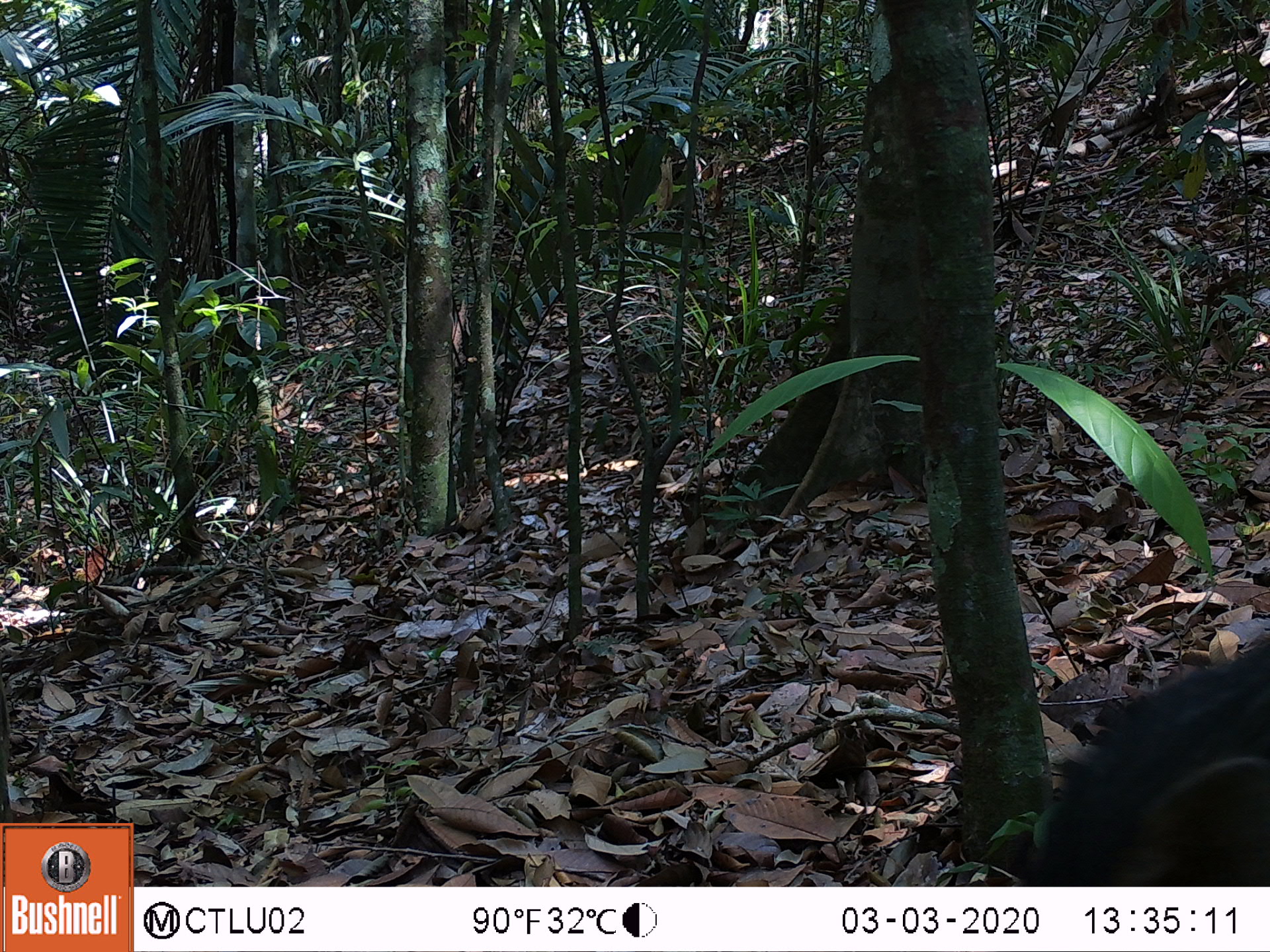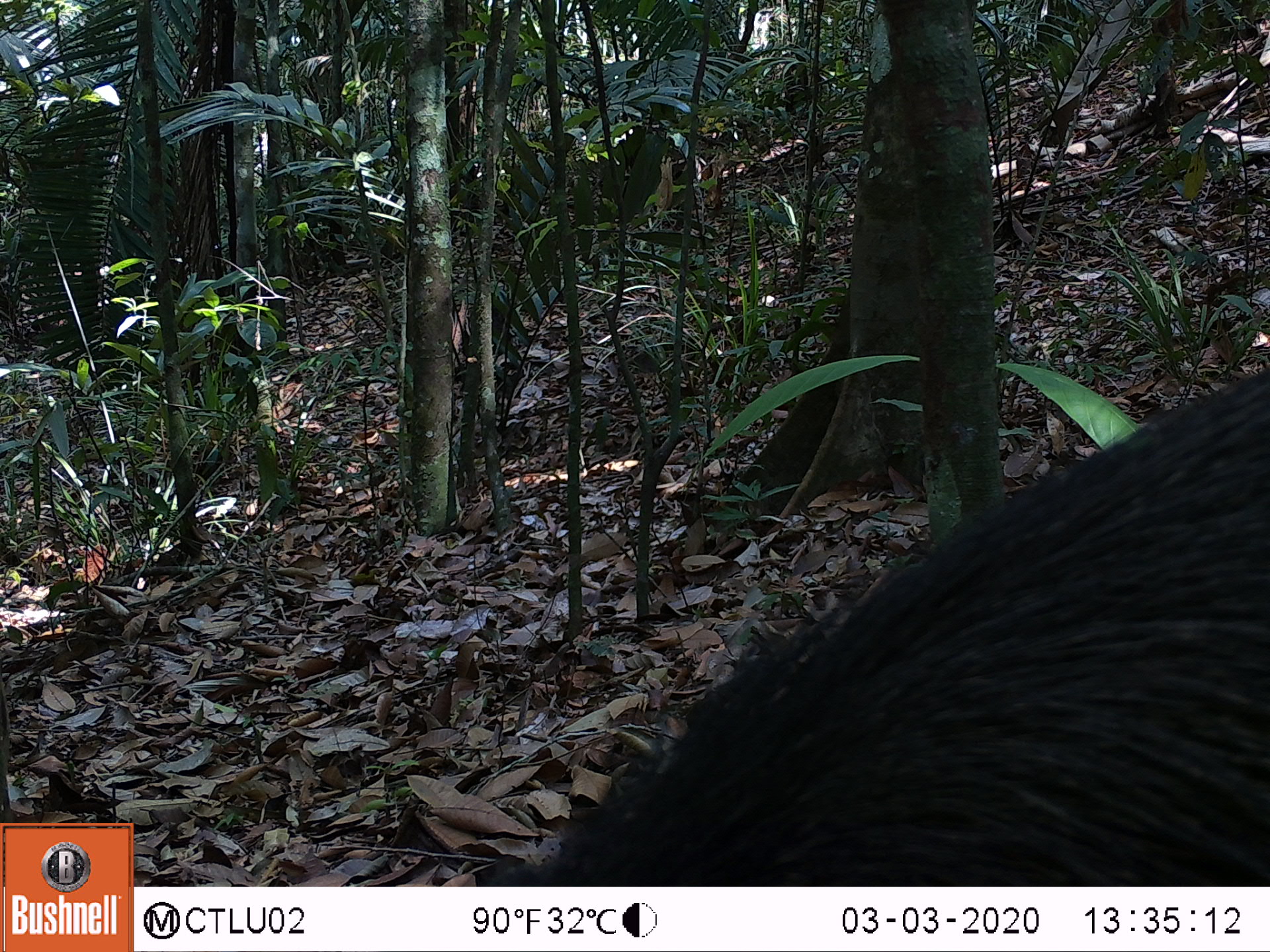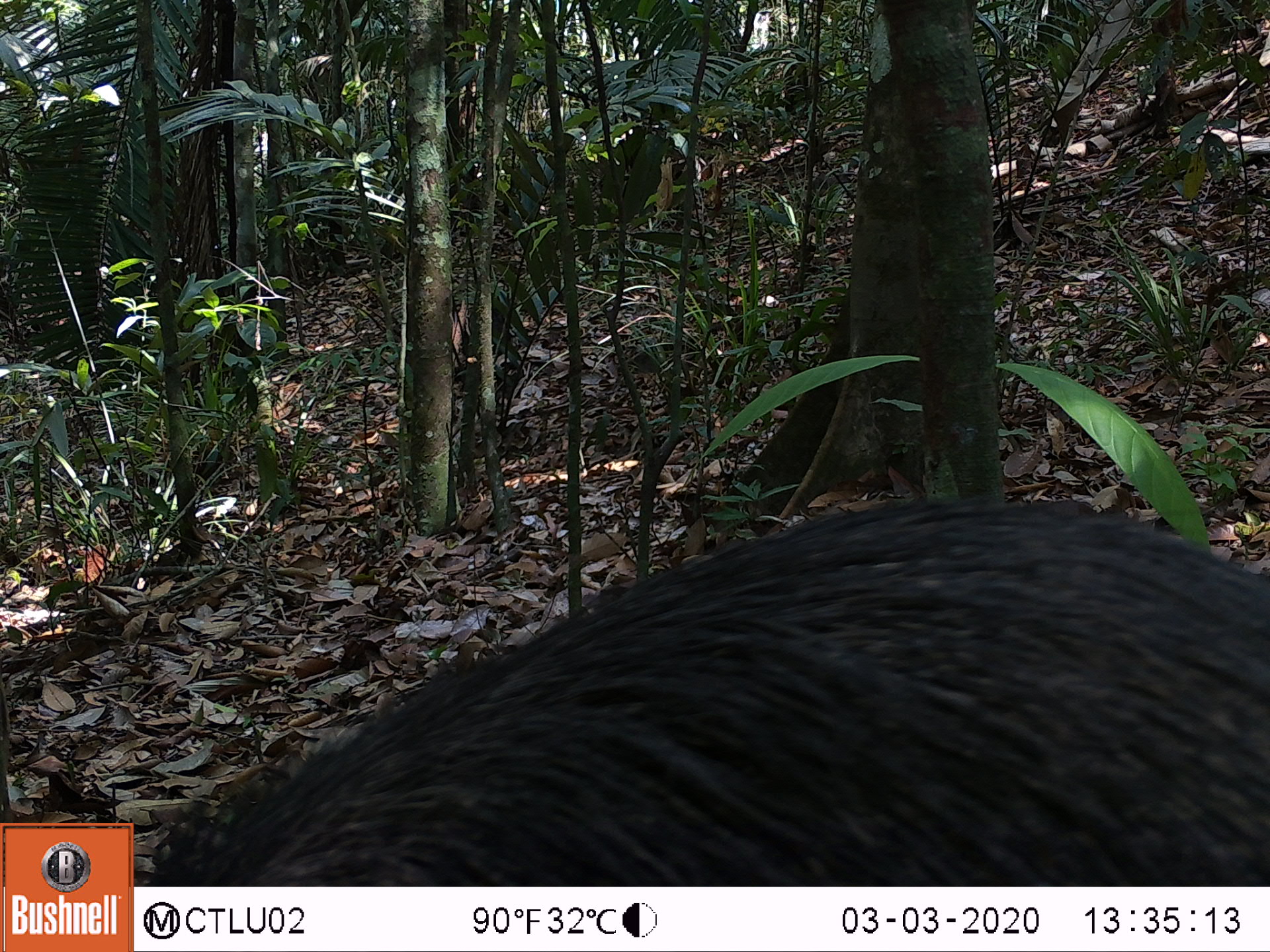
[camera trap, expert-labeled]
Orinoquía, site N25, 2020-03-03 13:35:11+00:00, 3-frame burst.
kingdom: Animalia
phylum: Chordata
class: Mammalia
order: Artiodactyla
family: Tayassuidae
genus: Pecari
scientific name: Pecari tajacu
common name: collared peccary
Collared peccary (Pecari tajacu).